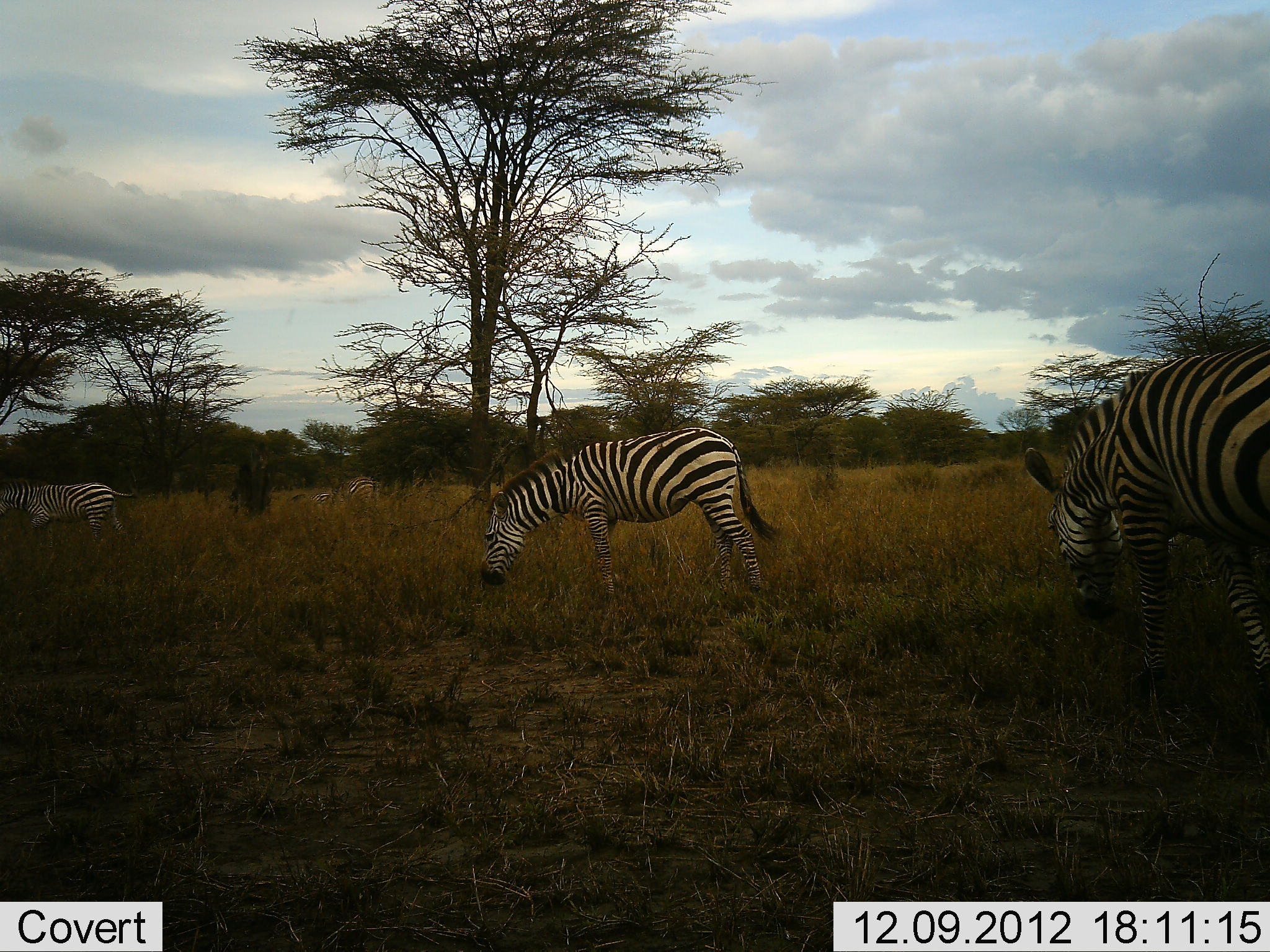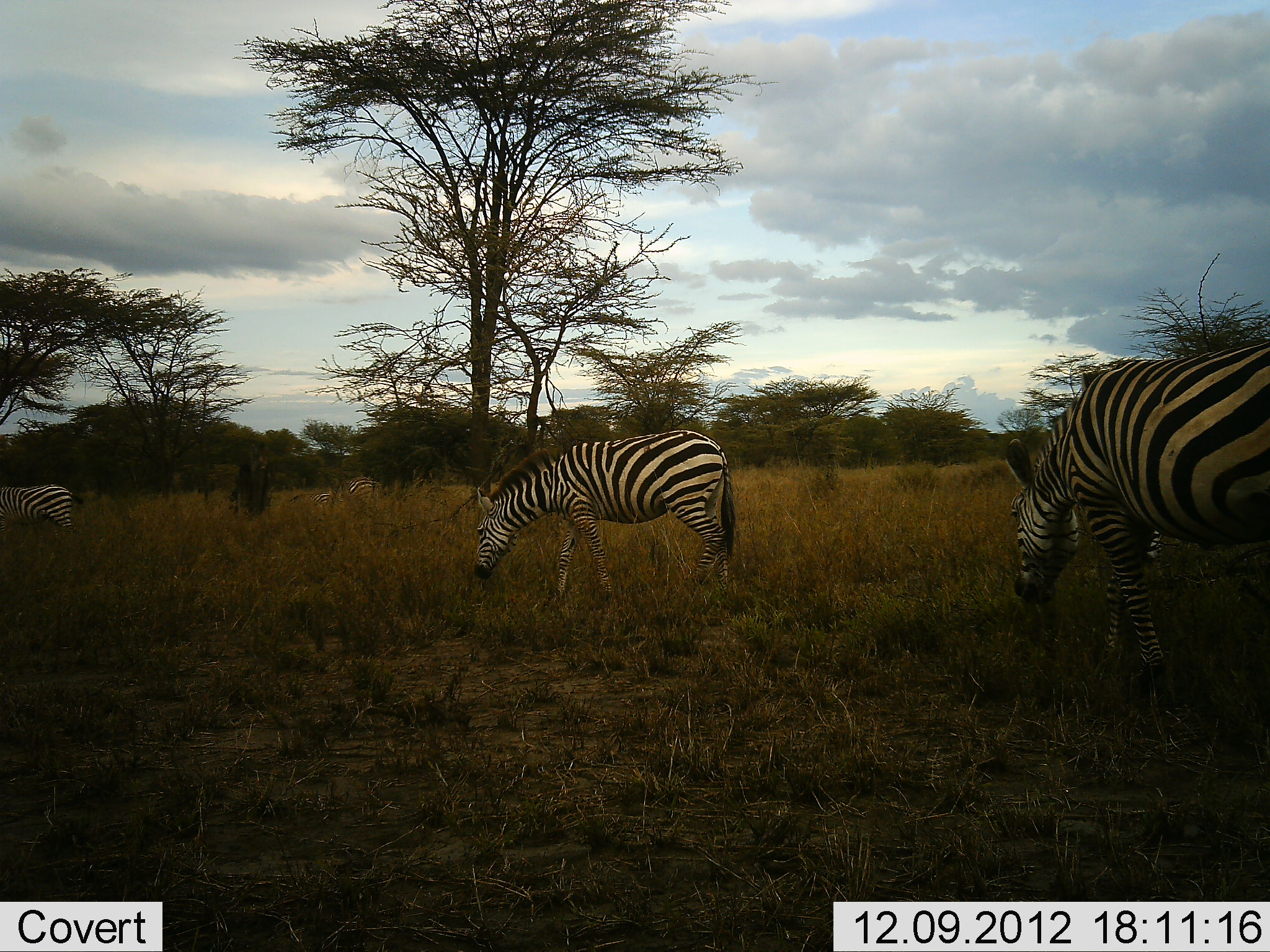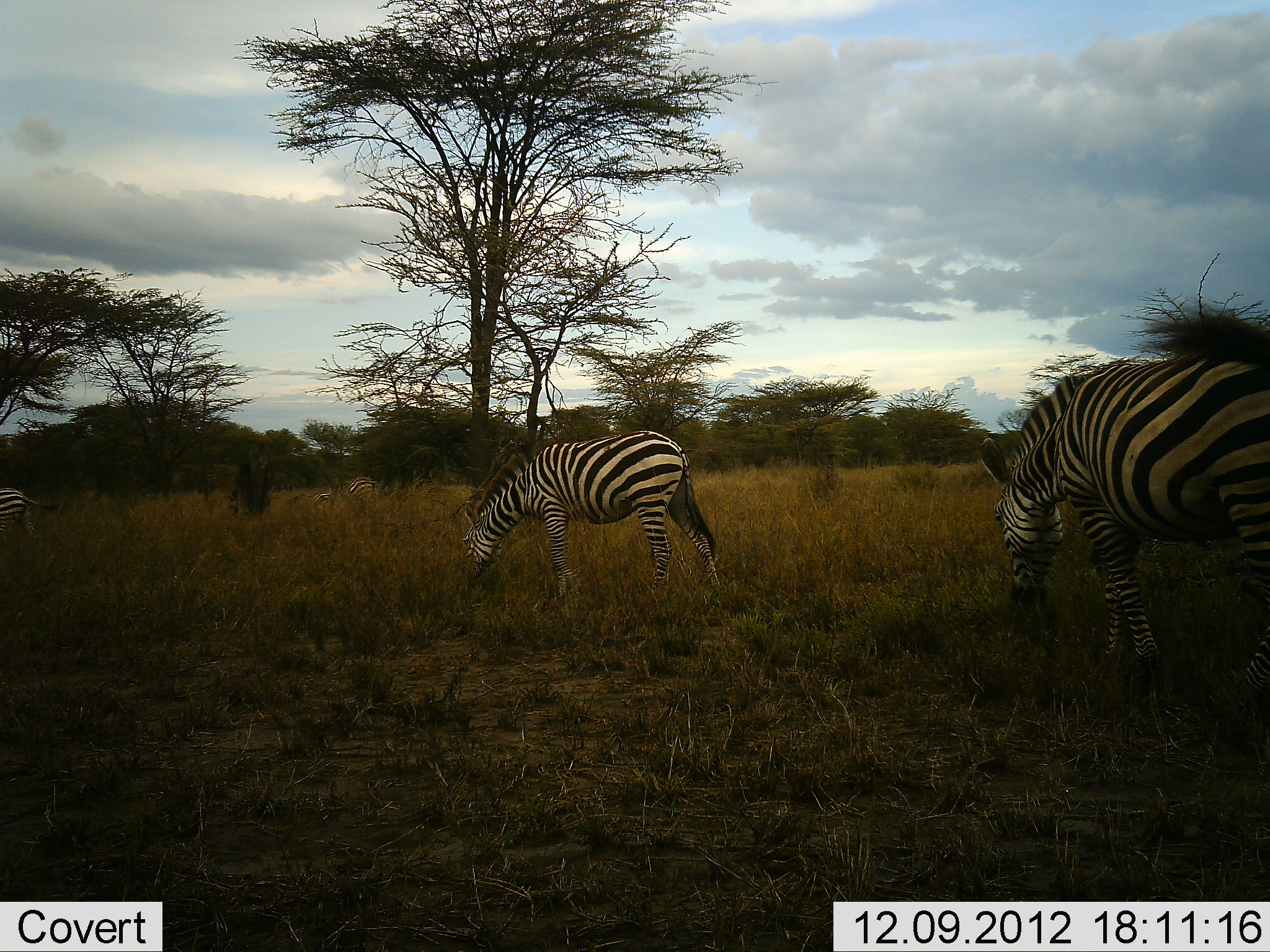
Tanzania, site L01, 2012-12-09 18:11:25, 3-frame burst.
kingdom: Animalia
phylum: Chordata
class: Mammalia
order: Perissodactyla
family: Equidae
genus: Equus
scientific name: Equus quagga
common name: plains zebra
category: zebra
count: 4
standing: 20%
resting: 4%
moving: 60%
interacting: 4%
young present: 0%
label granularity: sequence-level